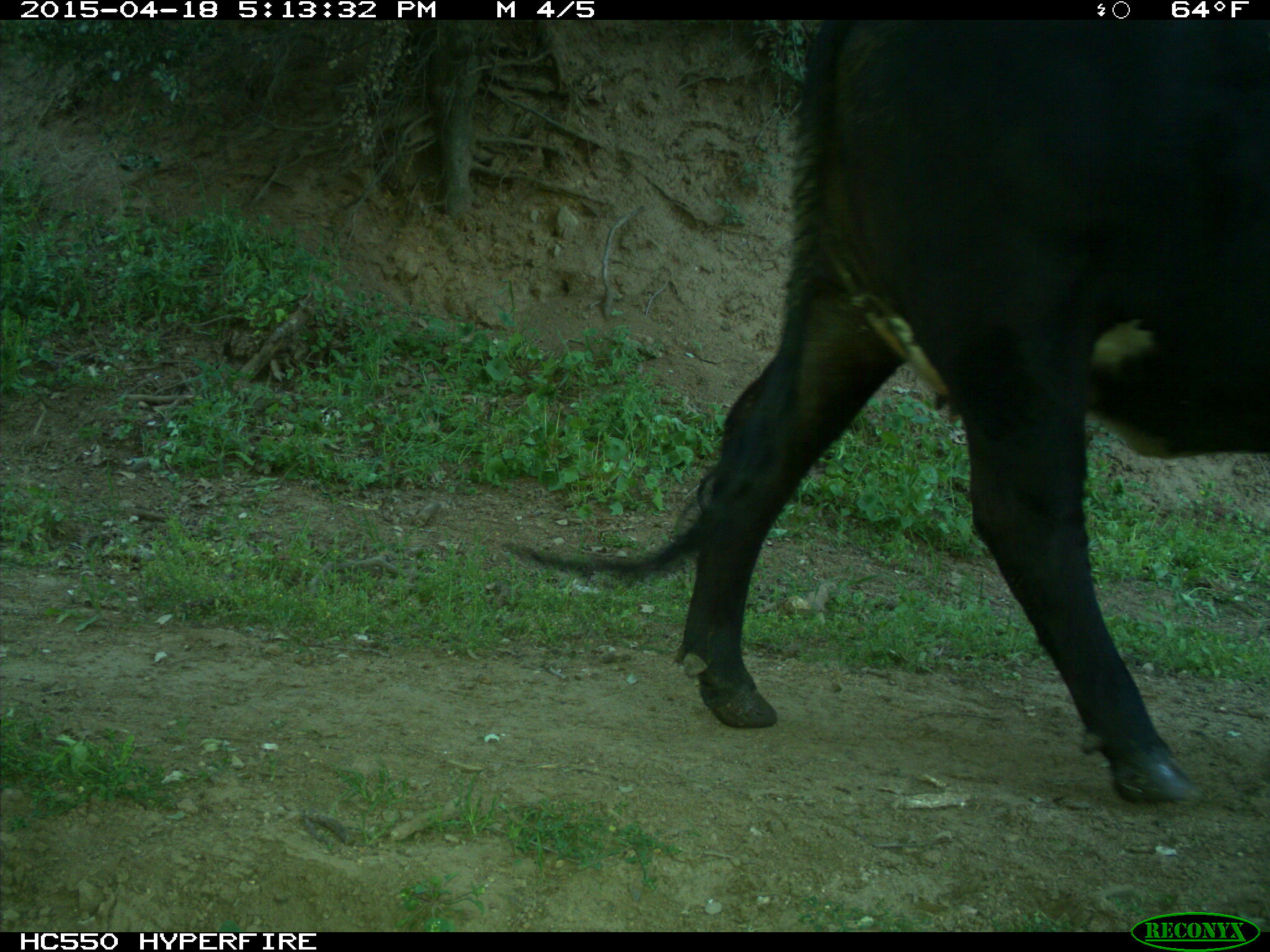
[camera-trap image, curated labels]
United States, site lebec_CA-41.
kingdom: Animalia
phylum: Chordata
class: Mammalia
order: Artiodactyla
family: Bovidae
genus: Bos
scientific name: Bos taurus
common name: domestic cow